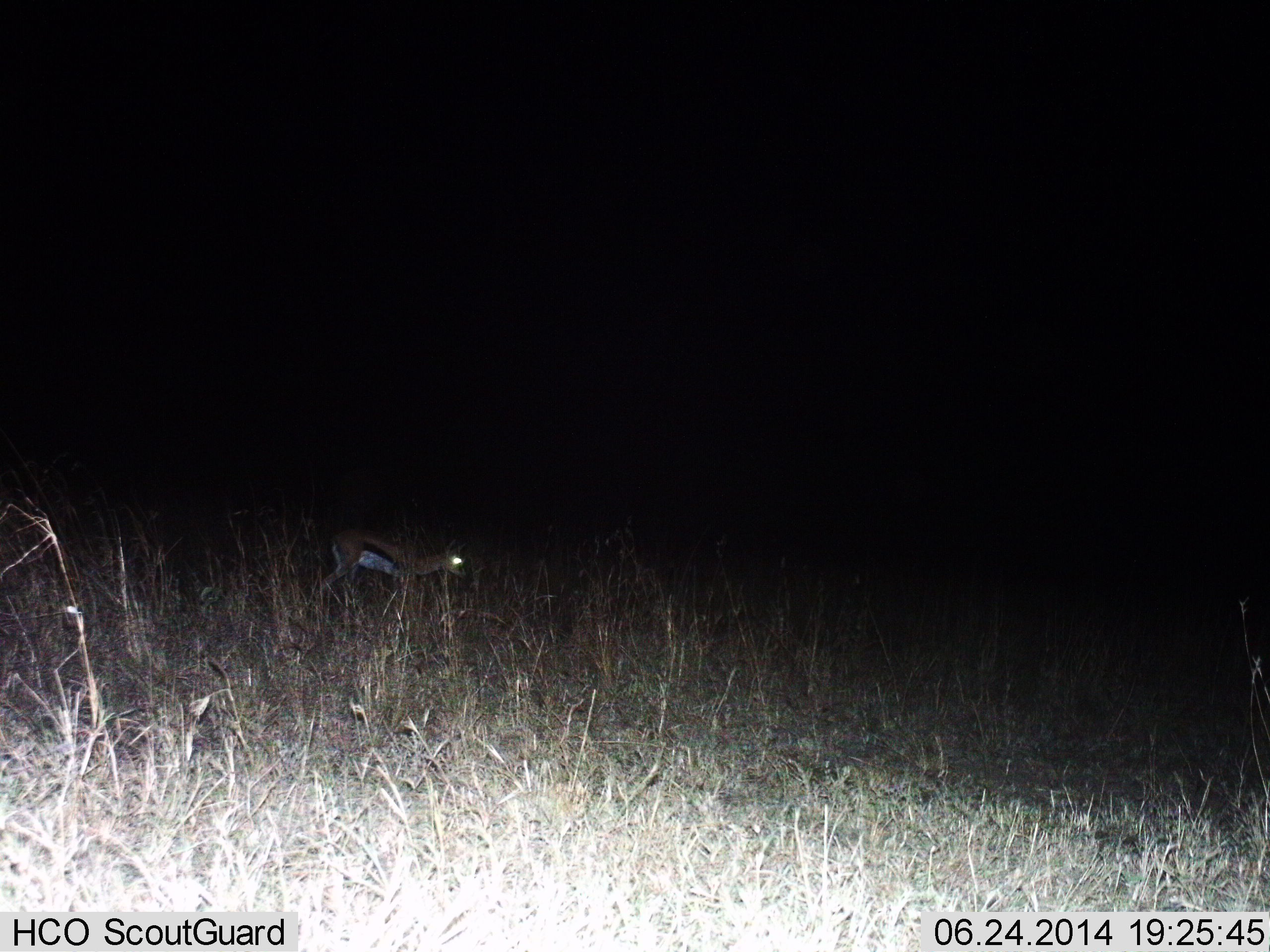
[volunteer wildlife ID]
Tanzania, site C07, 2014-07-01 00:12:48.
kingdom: Animalia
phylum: Chordata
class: Mammalia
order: Artiodactyla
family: Bovidae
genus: Eudorcas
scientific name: Eudorcas thomsonii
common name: thomson's gazelle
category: gazellethomsons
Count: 1.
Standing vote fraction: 60%.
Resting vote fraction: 0%.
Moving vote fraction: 40%.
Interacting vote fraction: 0%.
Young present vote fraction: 0%.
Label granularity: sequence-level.